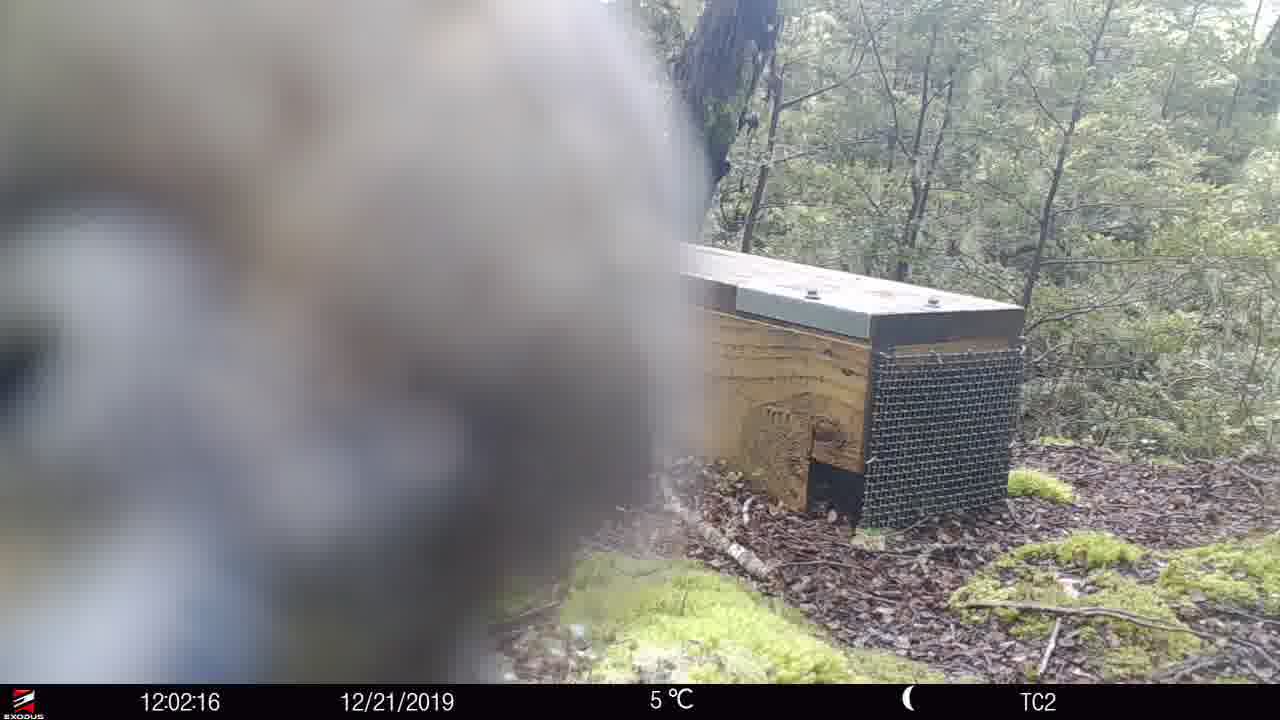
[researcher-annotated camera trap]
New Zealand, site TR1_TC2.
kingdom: Animalia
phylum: Chordata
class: Aves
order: Psittaciformes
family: Strigopidae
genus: Nestor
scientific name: Nestor notabilis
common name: kea